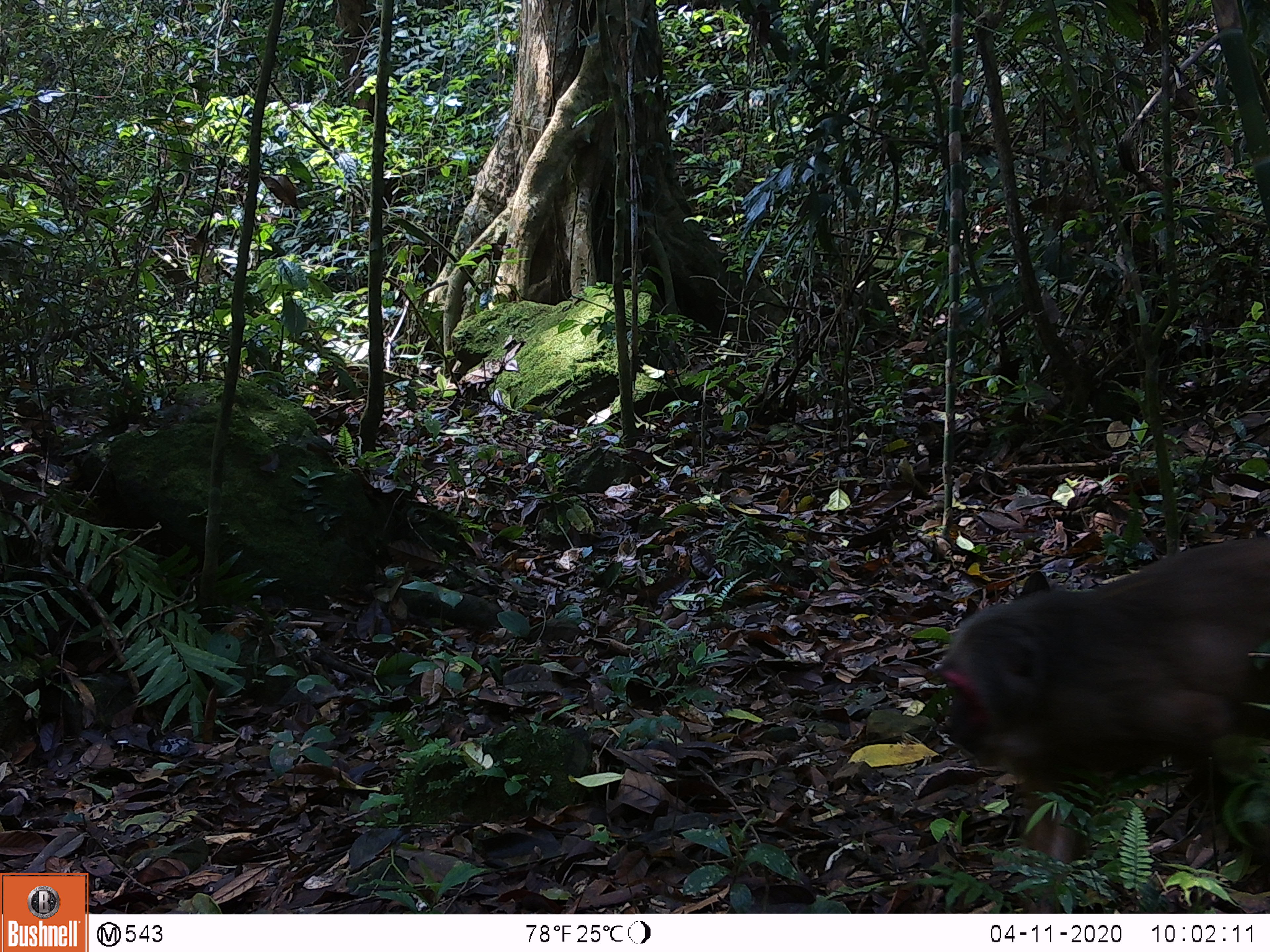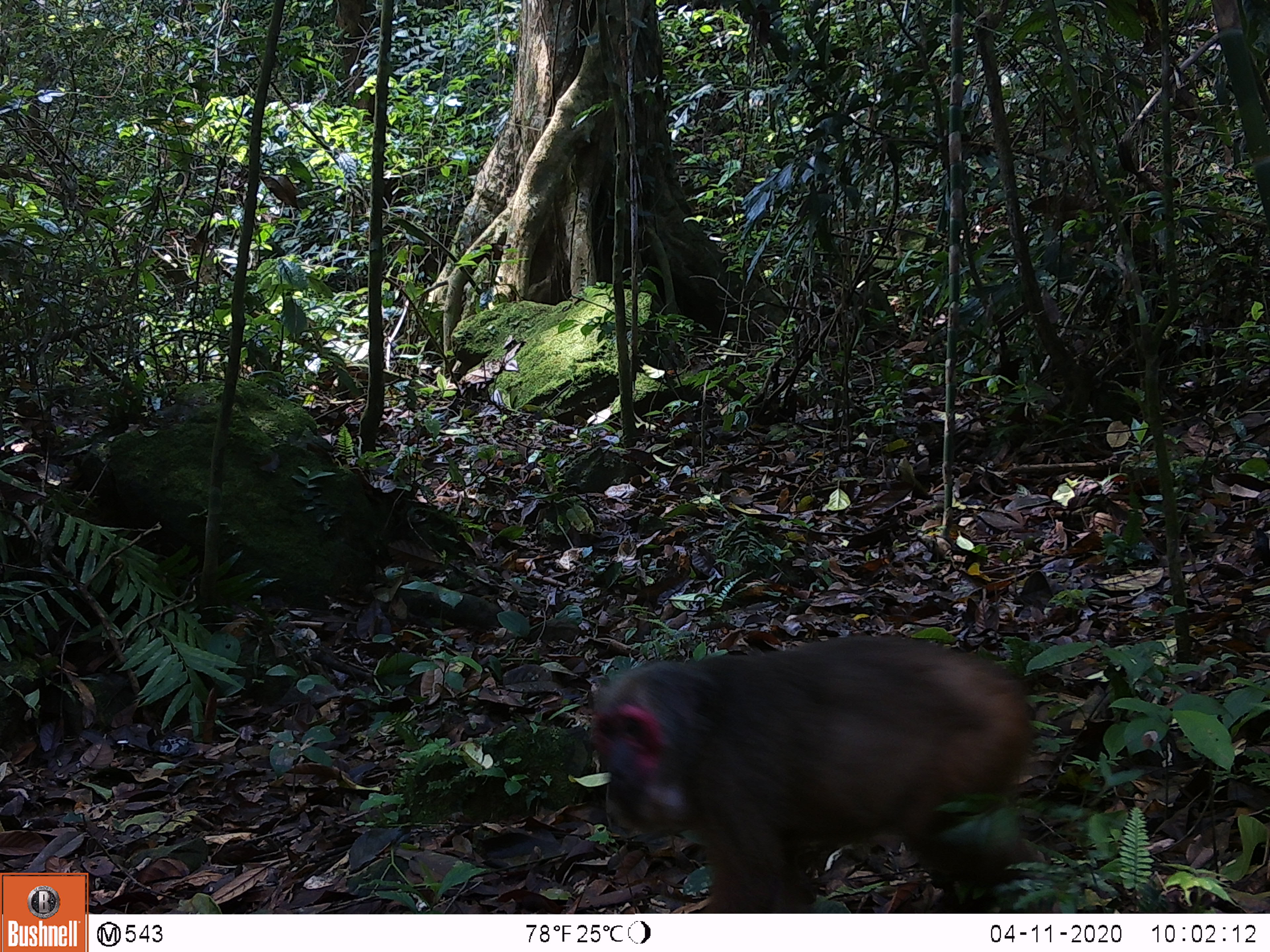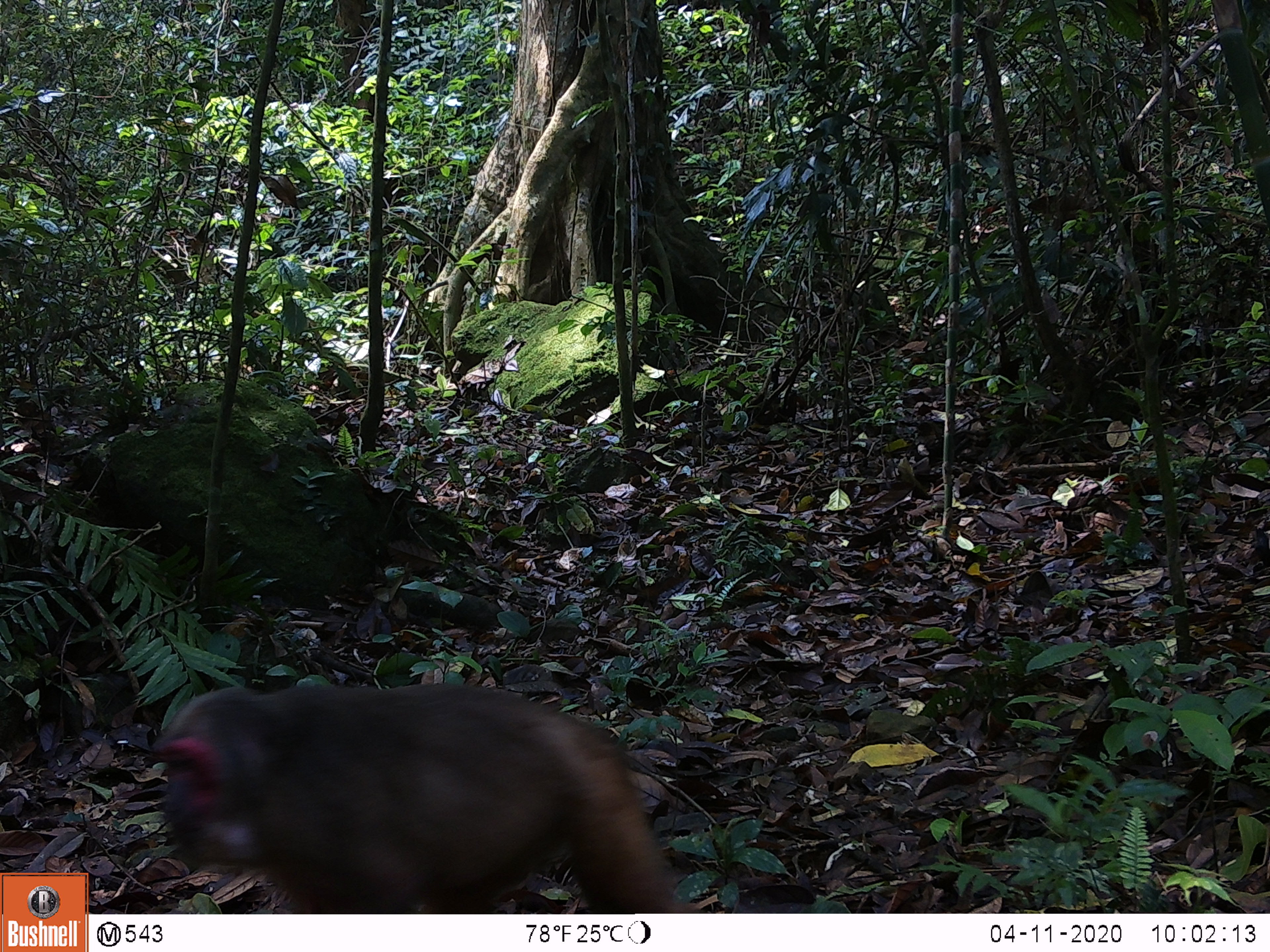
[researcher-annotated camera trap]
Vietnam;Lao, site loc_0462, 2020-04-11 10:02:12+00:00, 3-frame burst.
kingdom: Animalia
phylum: Chordata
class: Mammalia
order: Primates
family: Cercopithecidae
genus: Macaca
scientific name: Macaca arctoides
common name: stump-tailed macaque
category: stump tailed macaque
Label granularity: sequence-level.